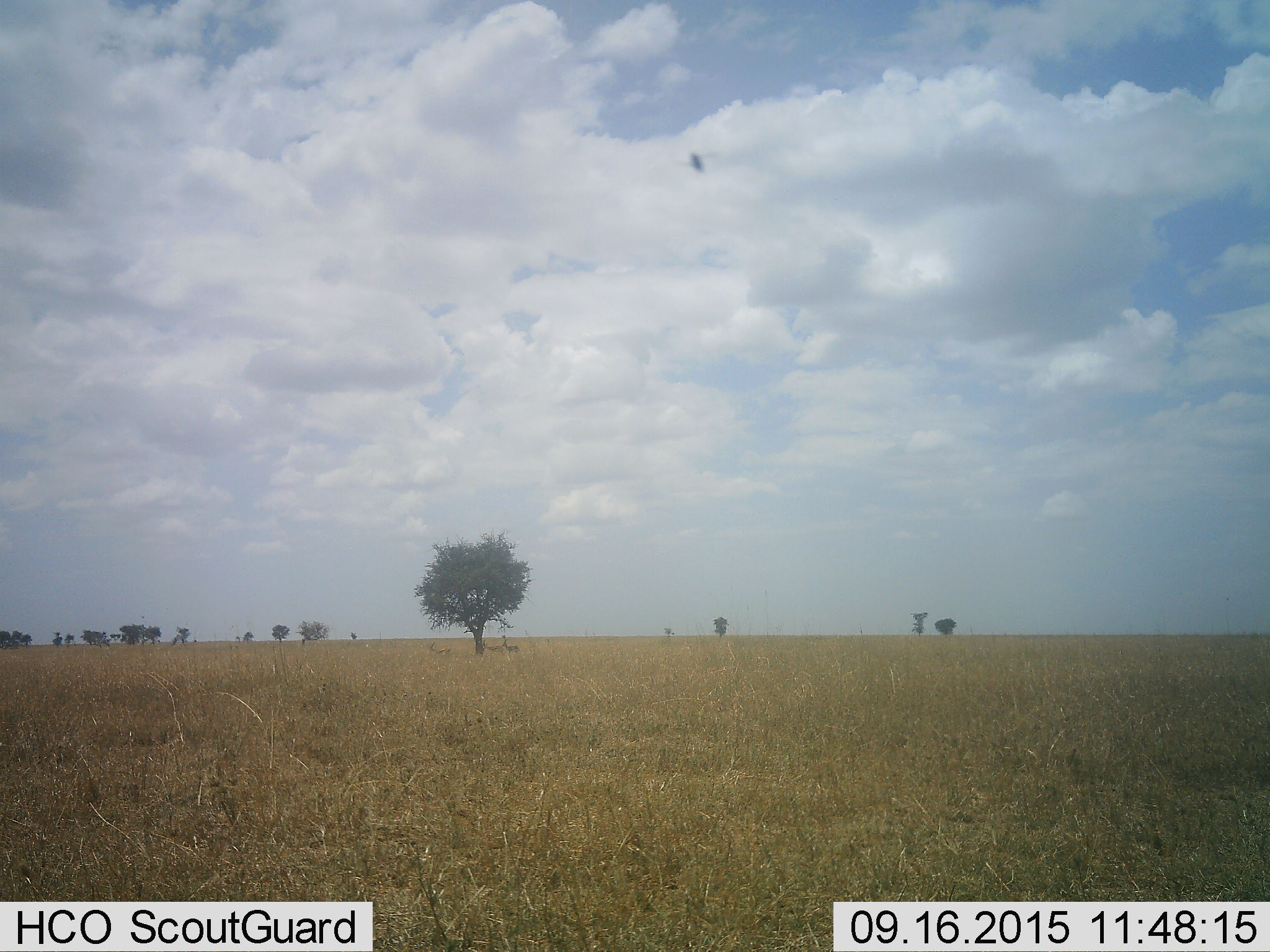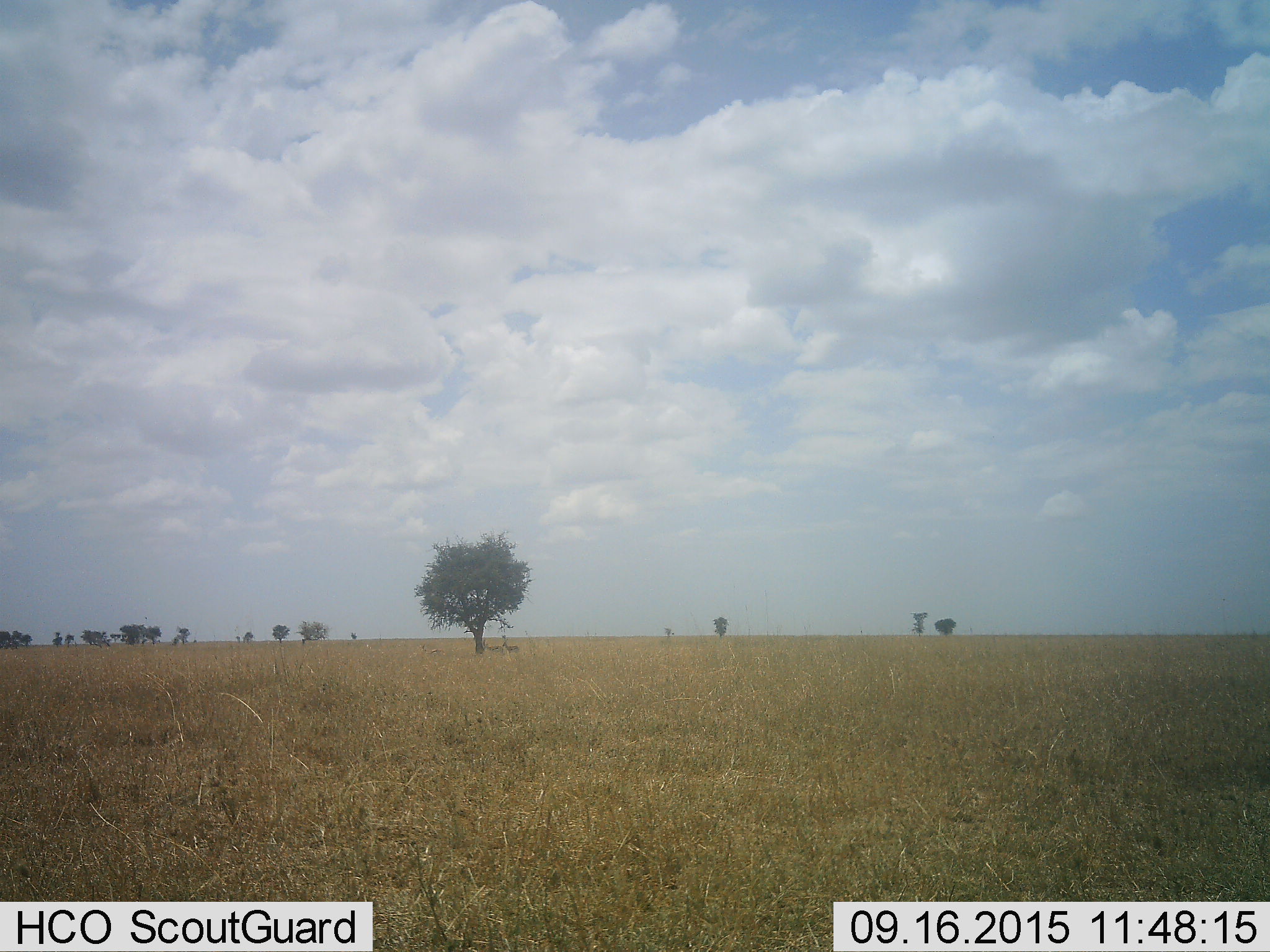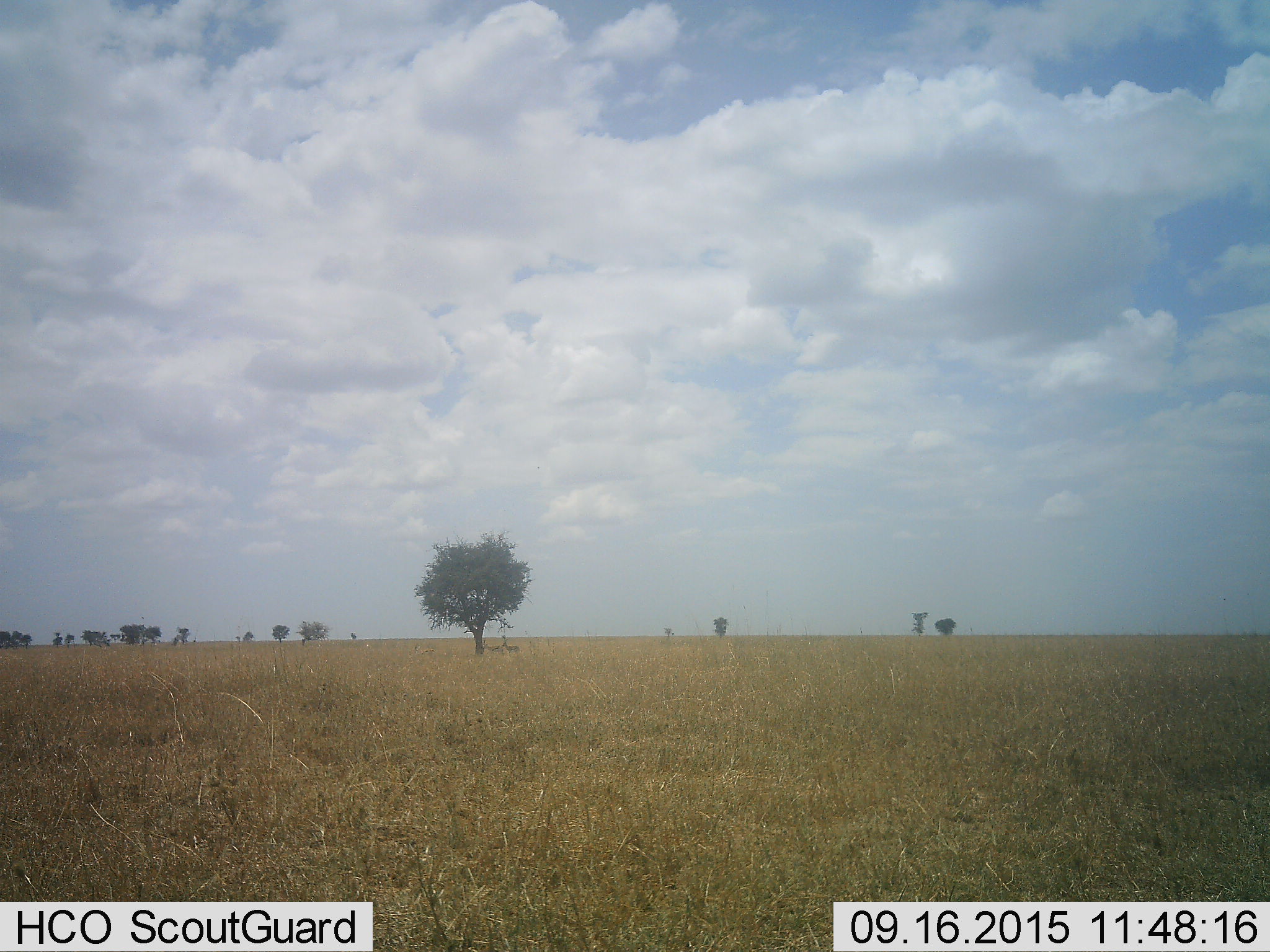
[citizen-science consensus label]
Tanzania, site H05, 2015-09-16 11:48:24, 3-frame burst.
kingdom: Animalia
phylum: Chordata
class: Mammalia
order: Artiodactyla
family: Bovidae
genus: Eudorcas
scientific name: Eudorcas thomsonii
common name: thomson's gazelle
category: gazellethomsons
Gazellethomsons (thomson's gazelle) (Eudorcas thomsonii), count 3. Behavior (volunteer vote fractions): standing 67%, resting 67%, moving 33%, interacting 0%. Young present (vote fraction): 0%. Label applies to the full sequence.